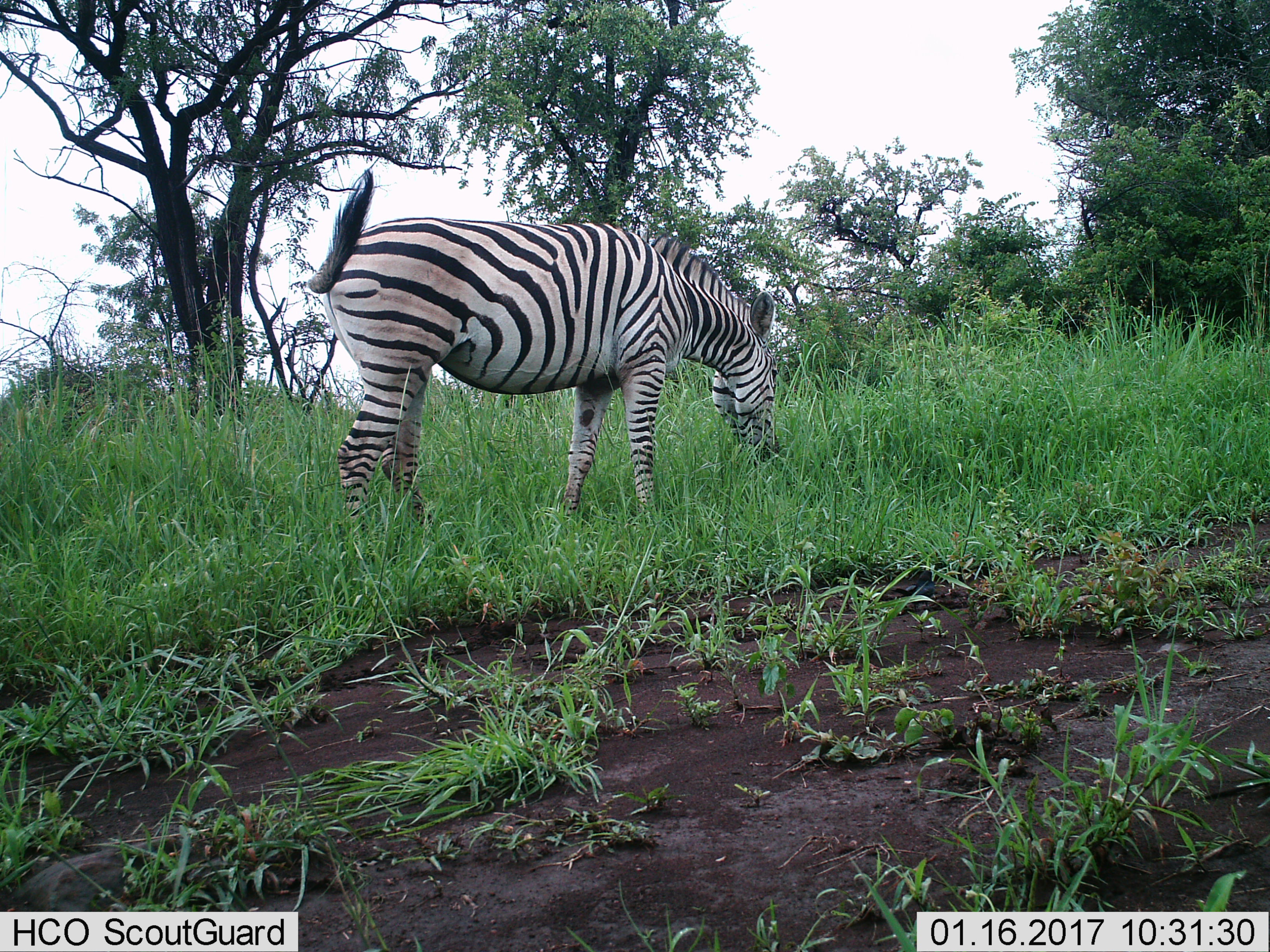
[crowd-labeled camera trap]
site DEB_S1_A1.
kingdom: Animalia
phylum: Chordata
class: Mammalia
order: Perissodactyla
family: Equidae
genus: Equus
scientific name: Equus quagga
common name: plains zebra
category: zebraplains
Zebraplains (plains zebra) (Equus quagga), count 1. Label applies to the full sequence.